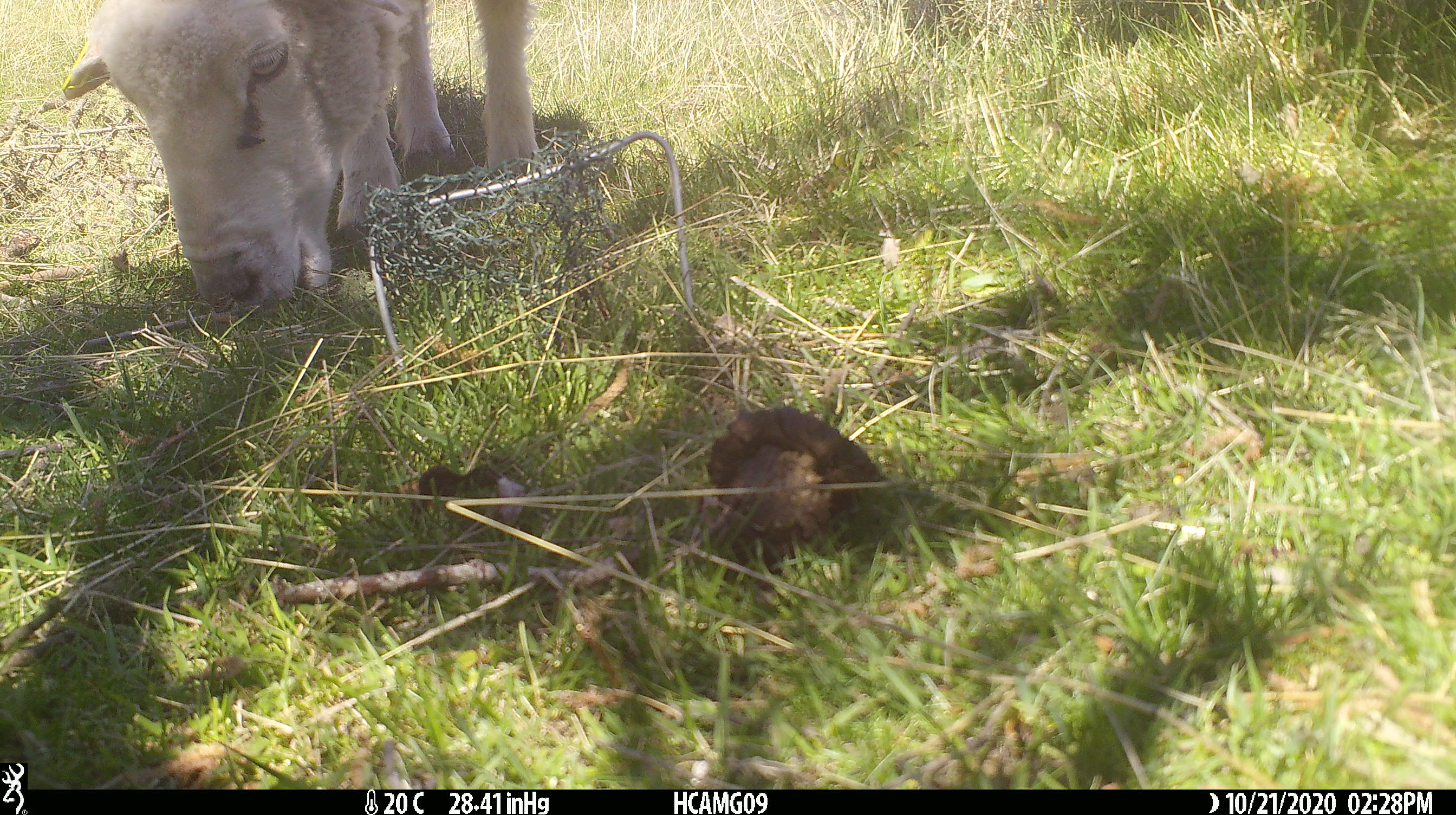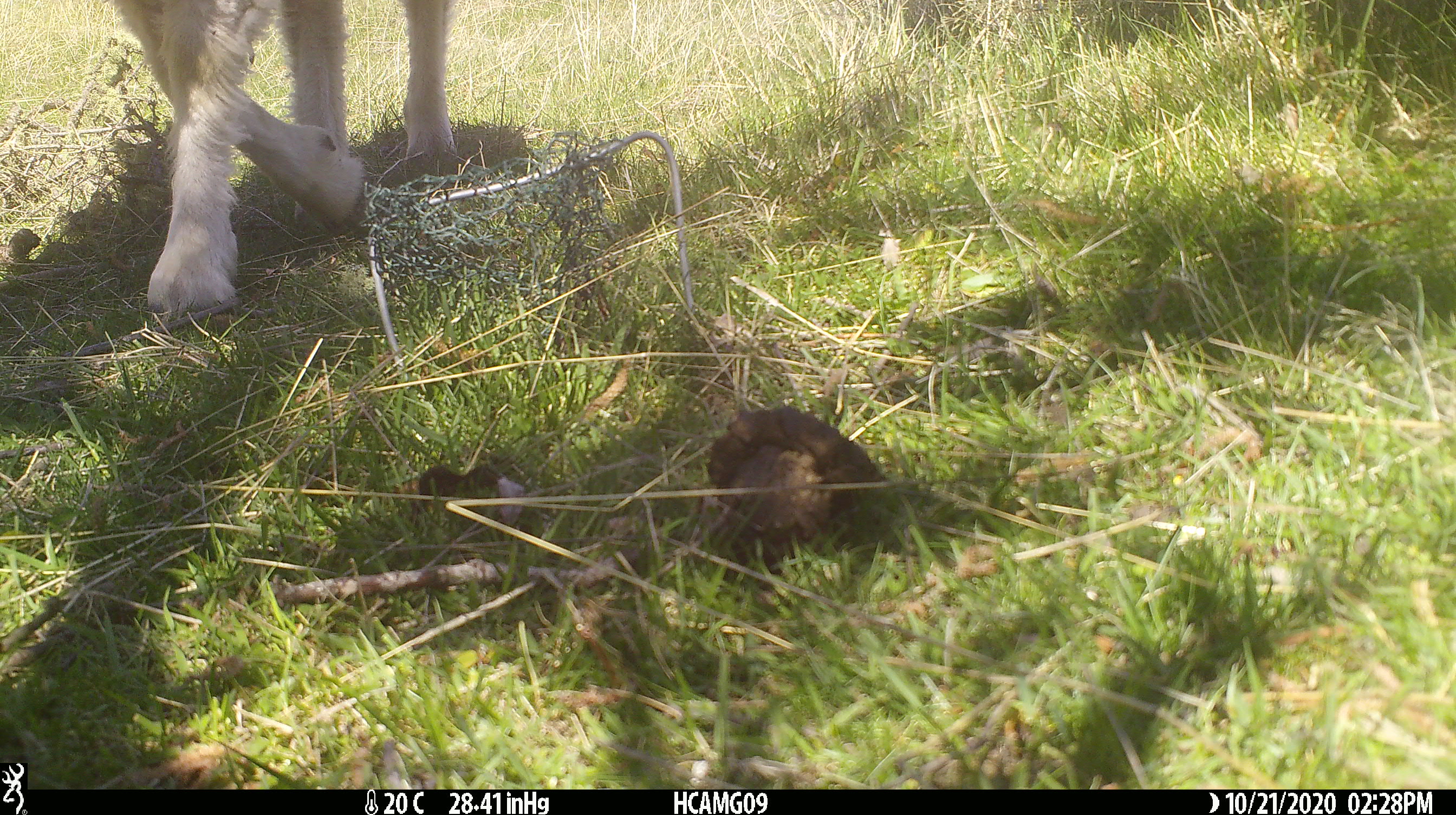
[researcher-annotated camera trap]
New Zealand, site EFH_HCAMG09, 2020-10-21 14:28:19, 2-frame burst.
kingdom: Animalia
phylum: Chordata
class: Mammalia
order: Artiodactyla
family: Bovidae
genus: Ovis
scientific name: Ovis aries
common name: domestic sheep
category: sheep